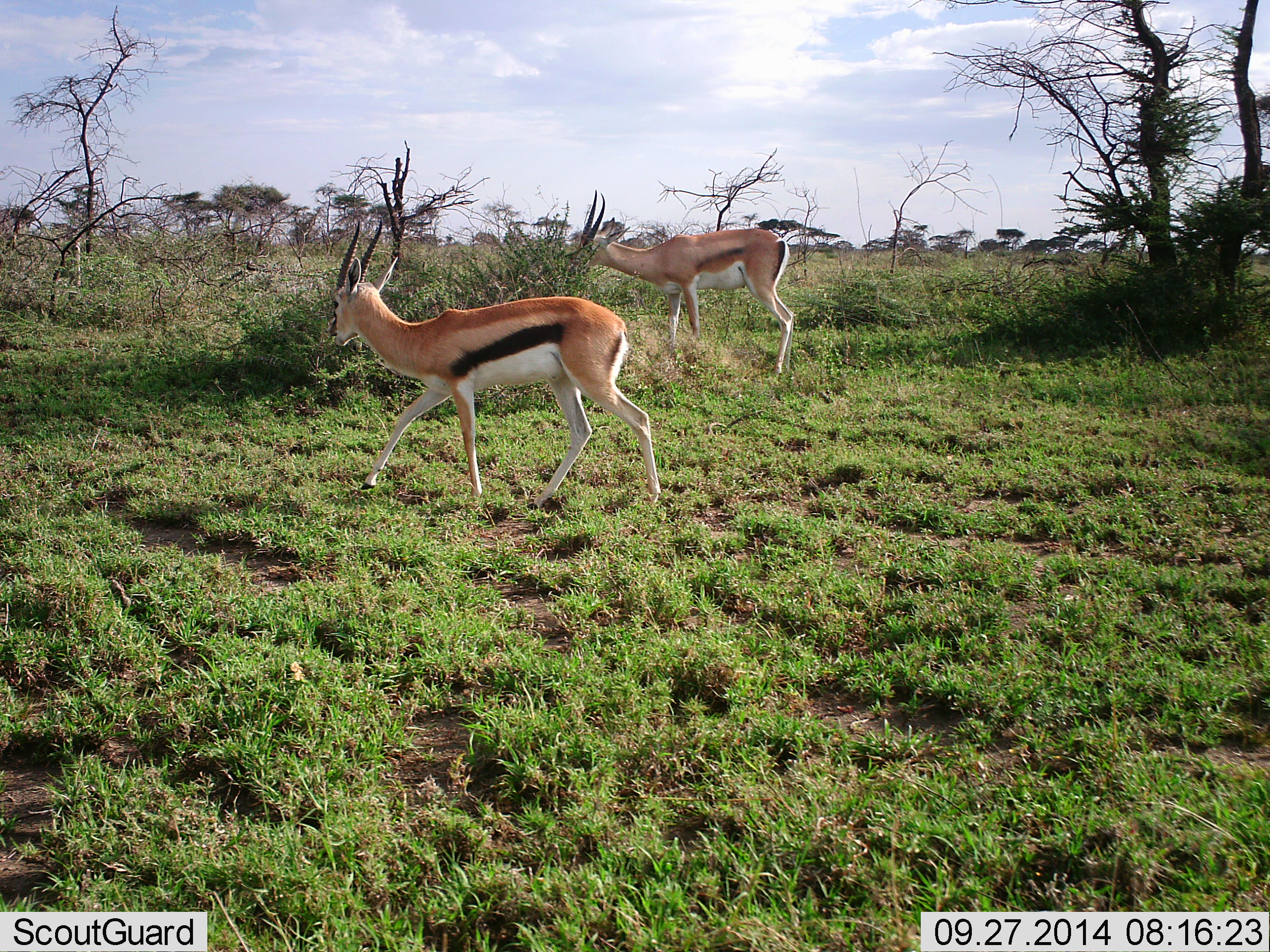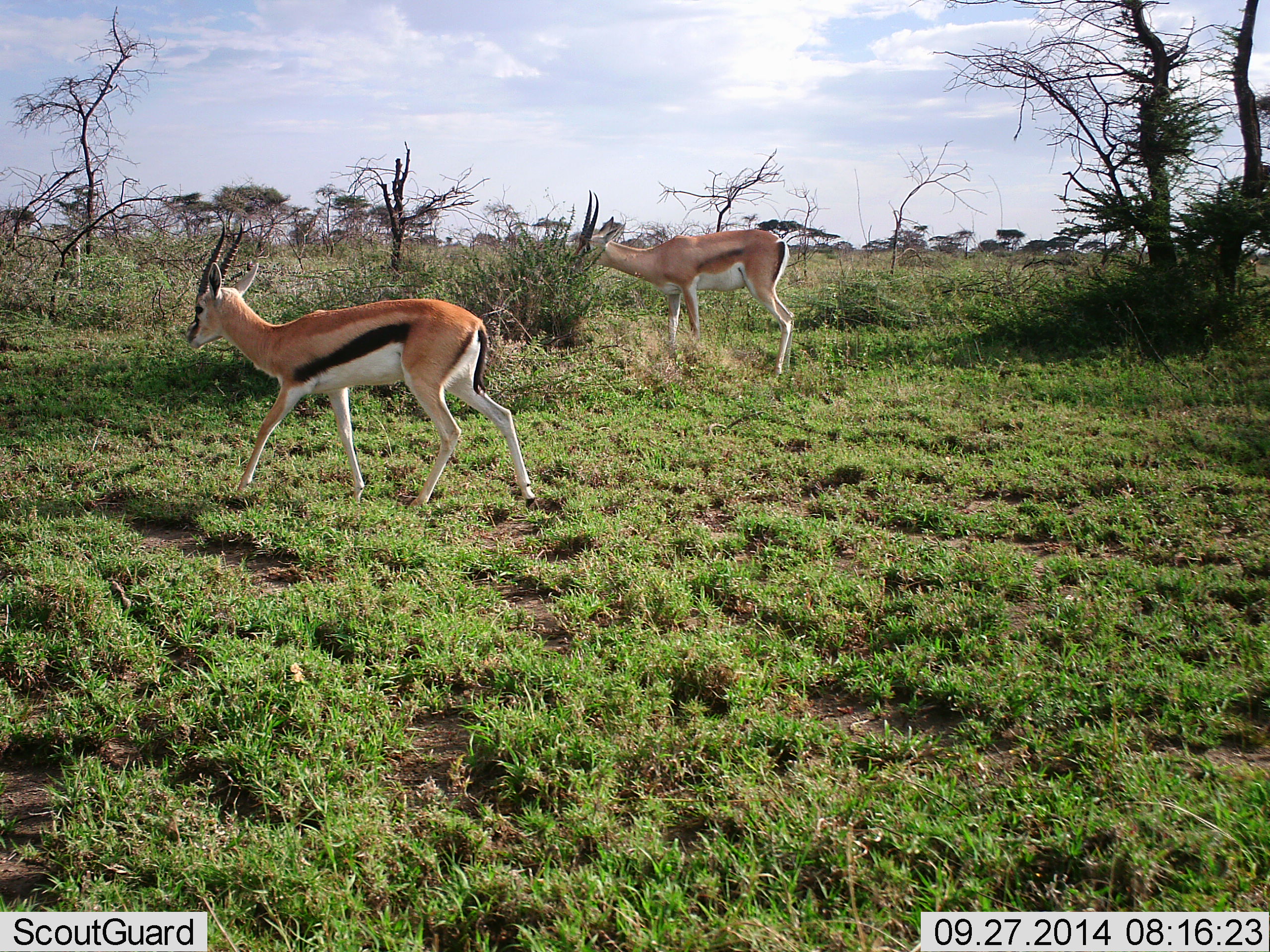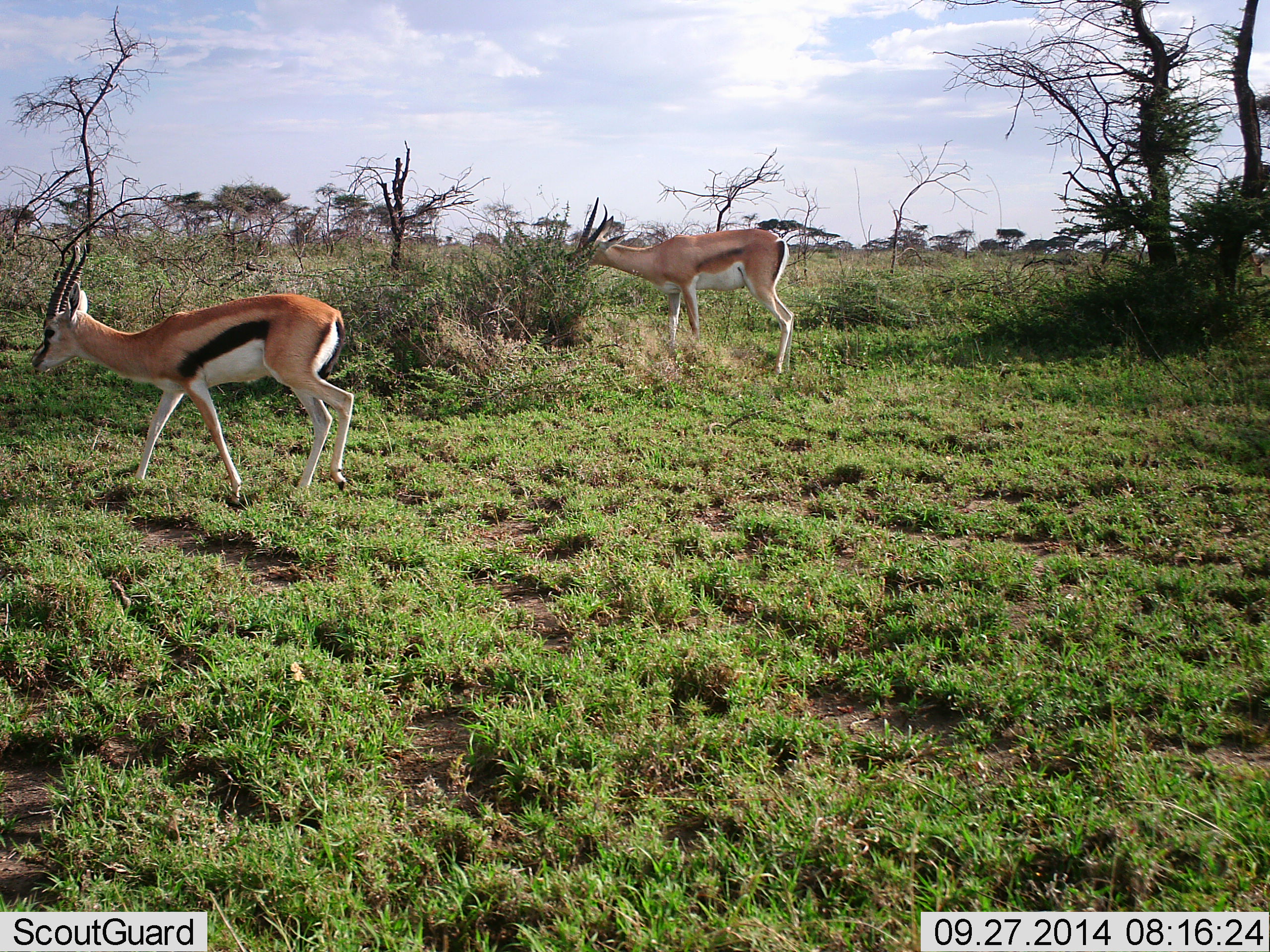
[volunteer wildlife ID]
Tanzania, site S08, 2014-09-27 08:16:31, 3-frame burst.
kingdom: Animalia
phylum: Chordata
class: Mammalia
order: Artiodactyla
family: Bovidae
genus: Eudorcas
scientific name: Eudorcas thomsonii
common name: thomson's gazelle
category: gazellethomsons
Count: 2.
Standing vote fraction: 25%.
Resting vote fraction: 0%.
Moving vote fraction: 94%.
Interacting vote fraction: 0%.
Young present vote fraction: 0%.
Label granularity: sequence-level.